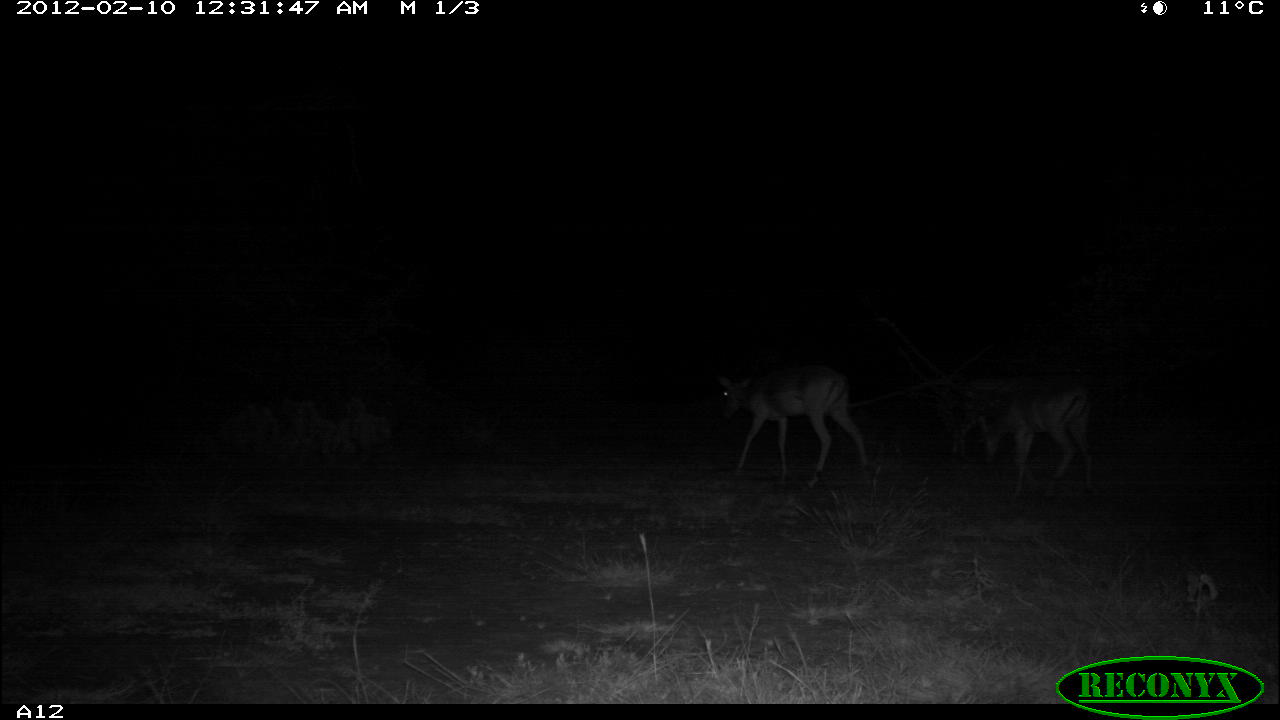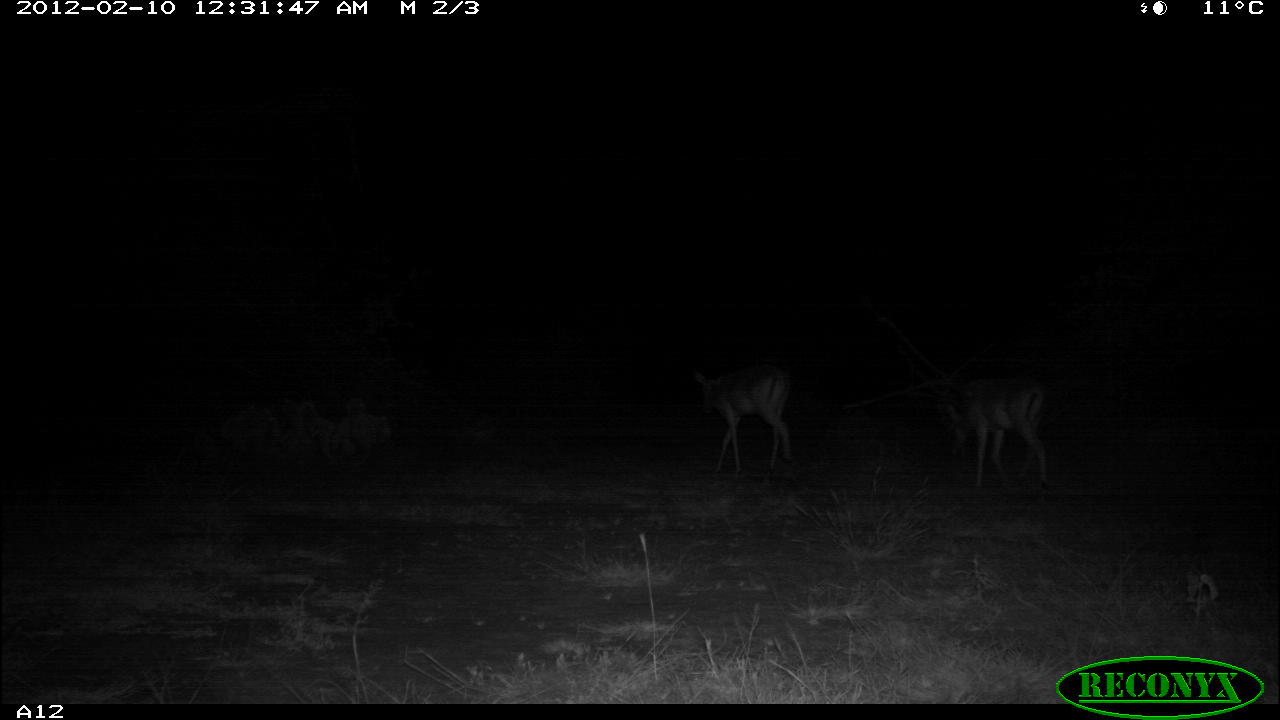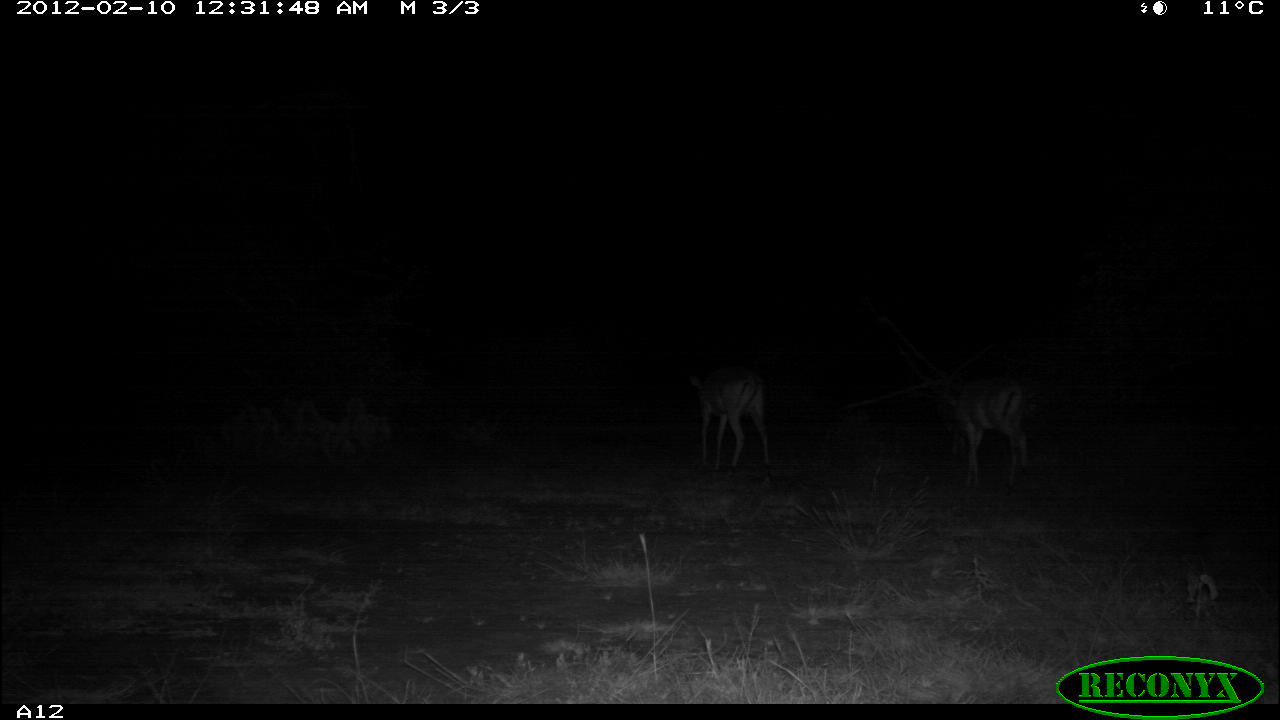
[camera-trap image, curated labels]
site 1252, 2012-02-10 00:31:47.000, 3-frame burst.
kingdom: Animalia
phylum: Chordata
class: Mammalia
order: Artiodactyla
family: Bovidae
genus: Aepyceros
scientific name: Aepyceros melampus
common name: impala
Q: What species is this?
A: Aepyceros melampus (impala).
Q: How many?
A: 3.